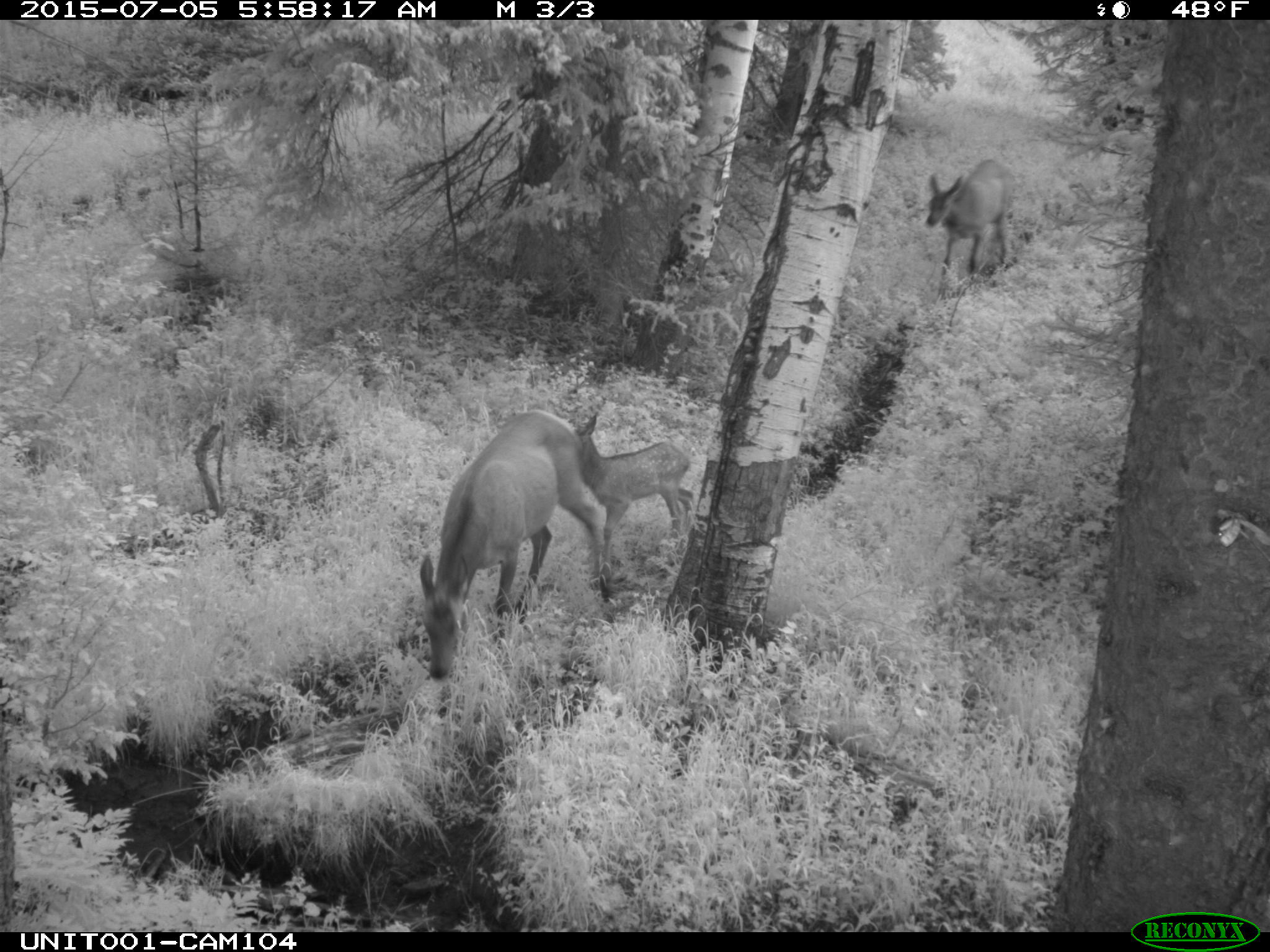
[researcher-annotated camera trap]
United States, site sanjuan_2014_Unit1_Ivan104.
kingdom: Animalia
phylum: Chordata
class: Mammalia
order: Artiodactyla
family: Cervidae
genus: Cervus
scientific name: Cervus elaphus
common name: red deer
Cervus elaphus (red deer).